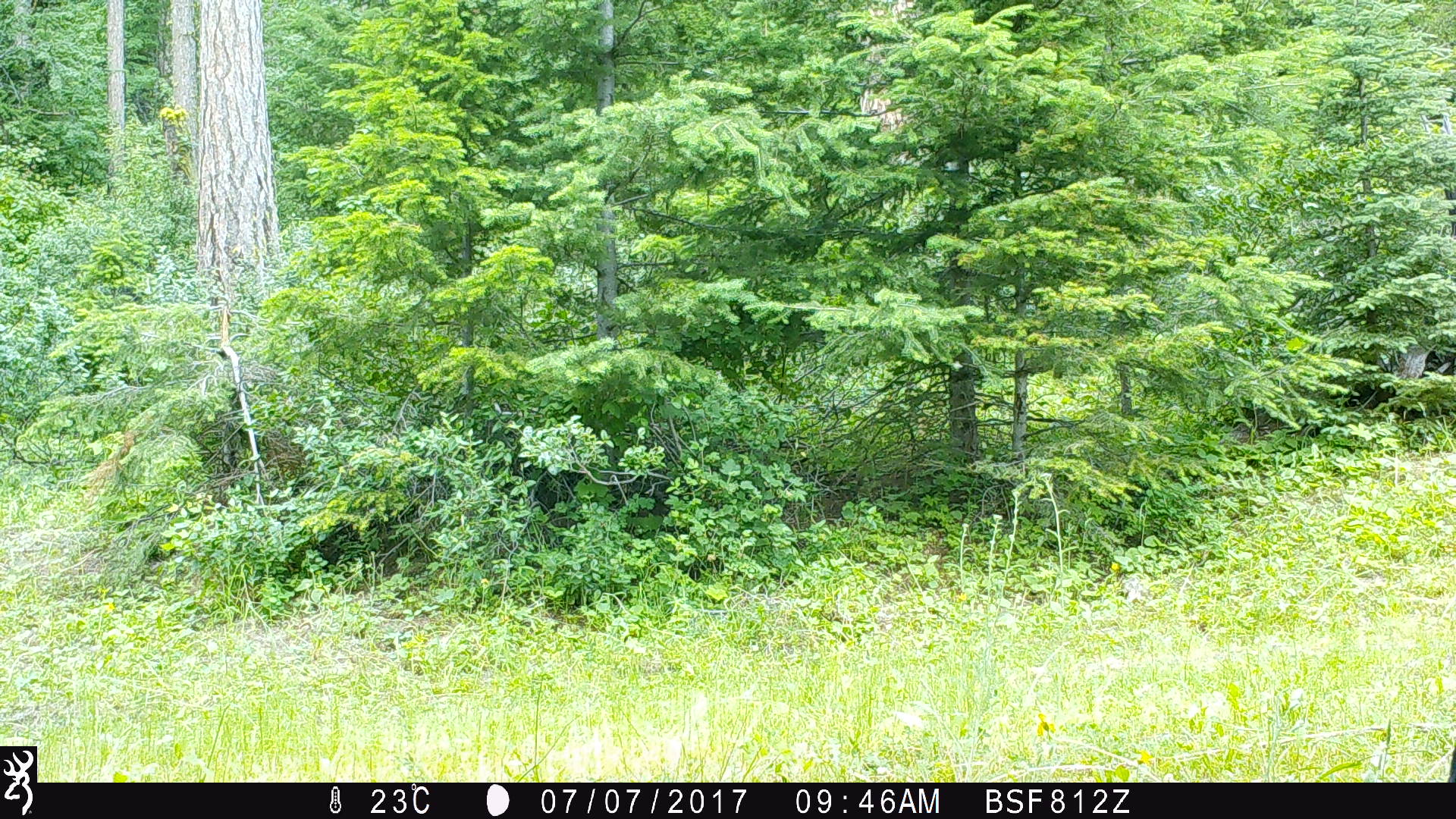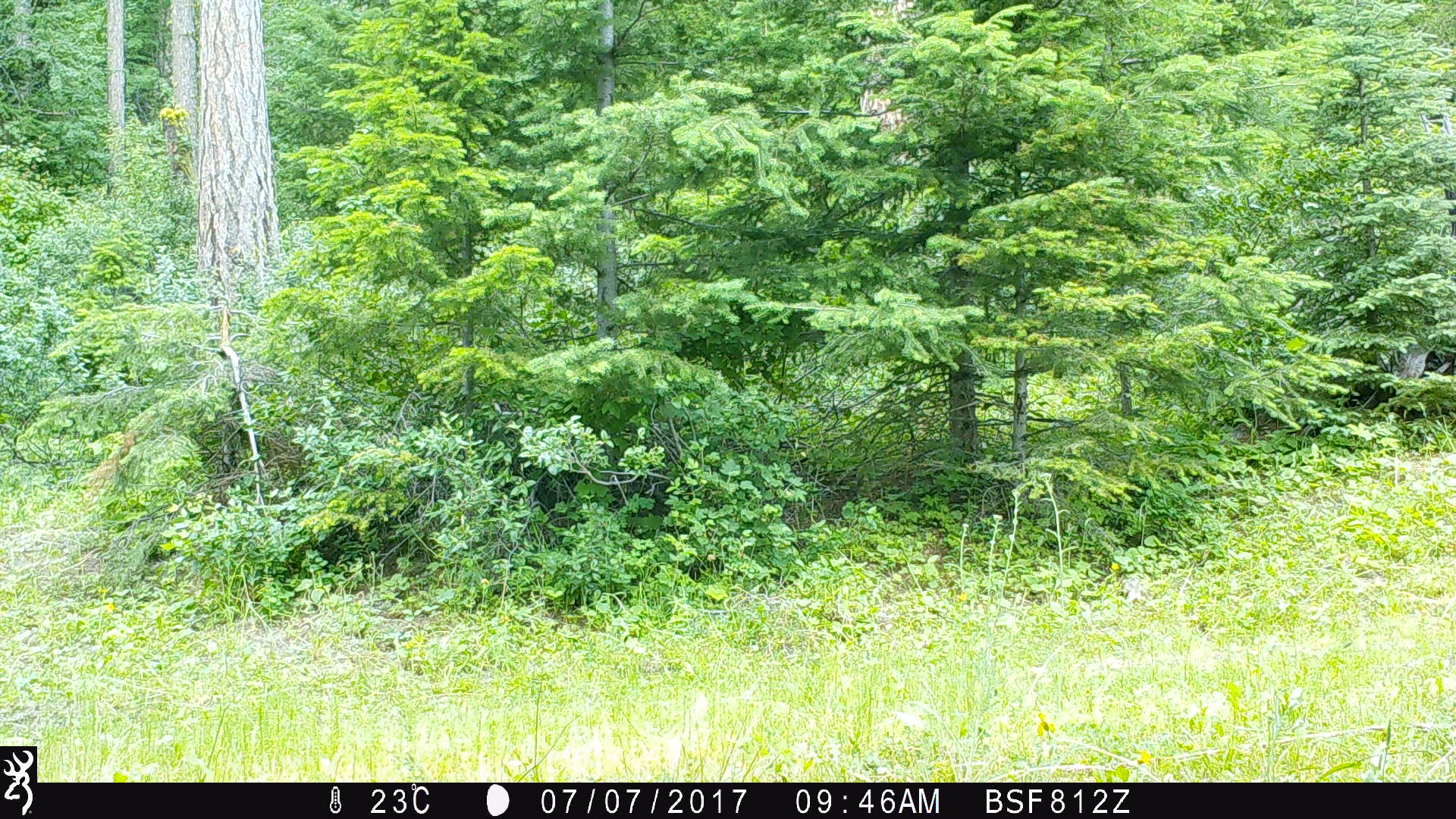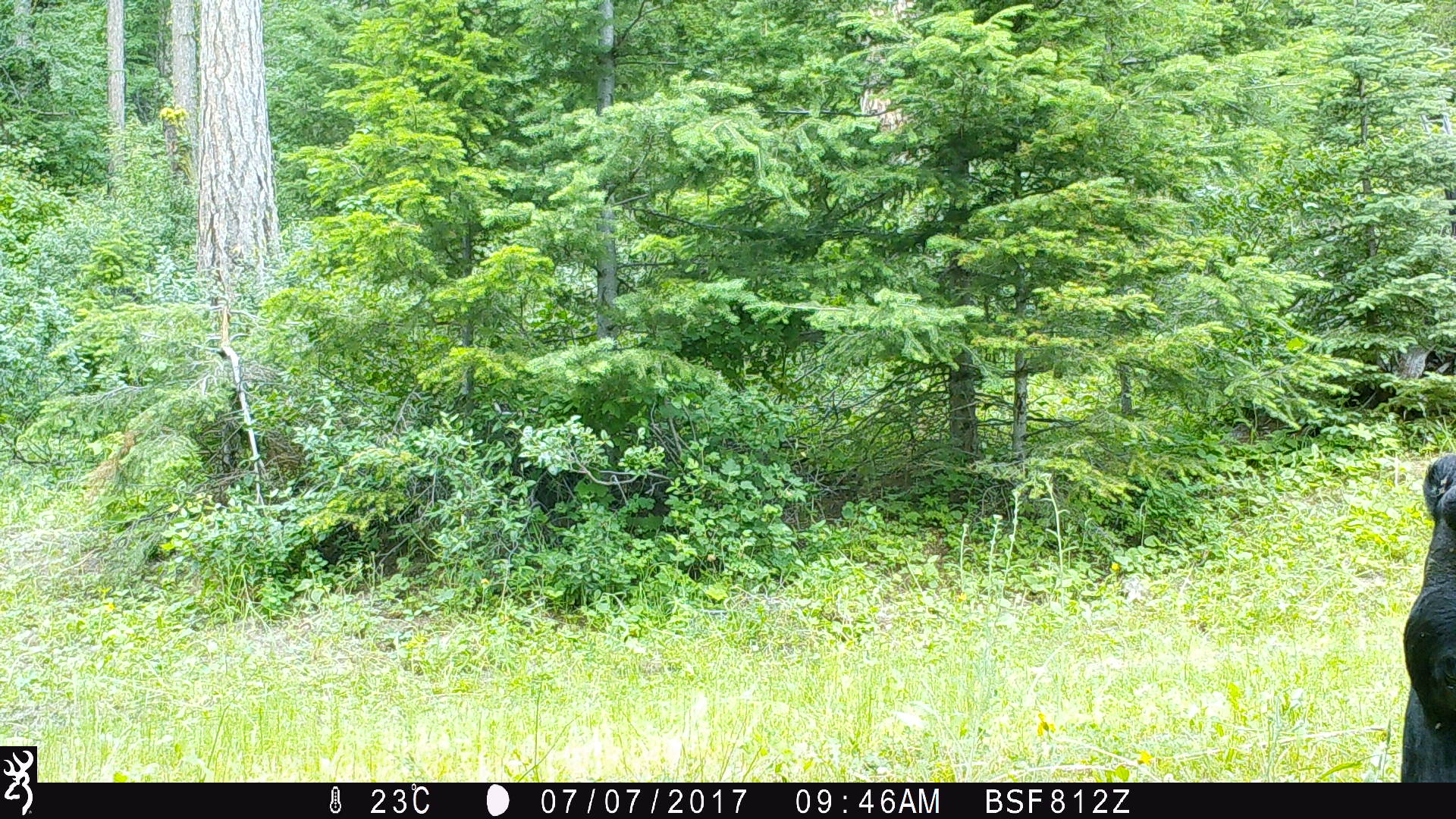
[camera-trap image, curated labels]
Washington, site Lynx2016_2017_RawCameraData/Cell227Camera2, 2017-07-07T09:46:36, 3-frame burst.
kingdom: Animalia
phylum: Chordata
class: Mammalia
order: Artiodactyla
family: Bovidae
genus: Bos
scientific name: Bos taurus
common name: domestic cattle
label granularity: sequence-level